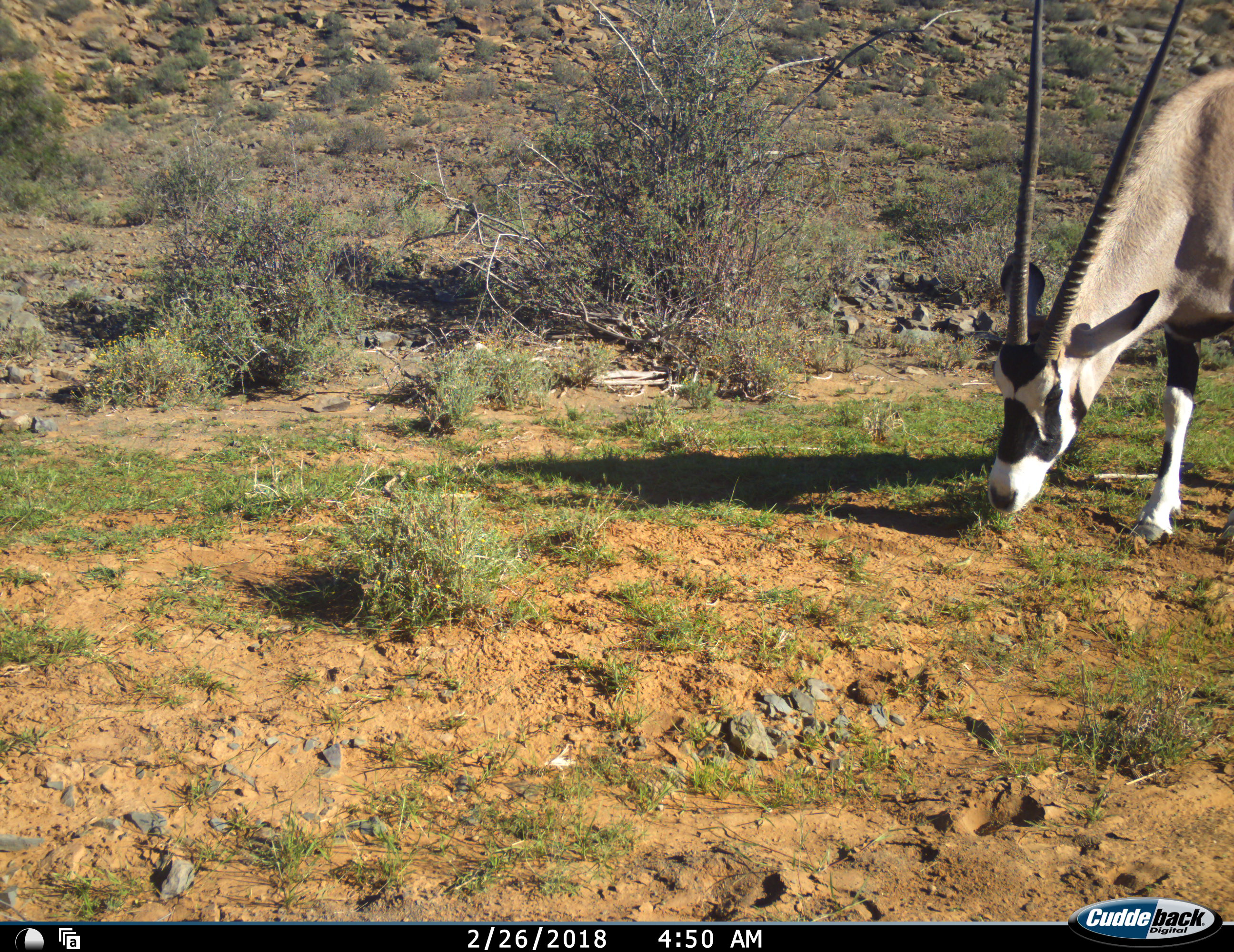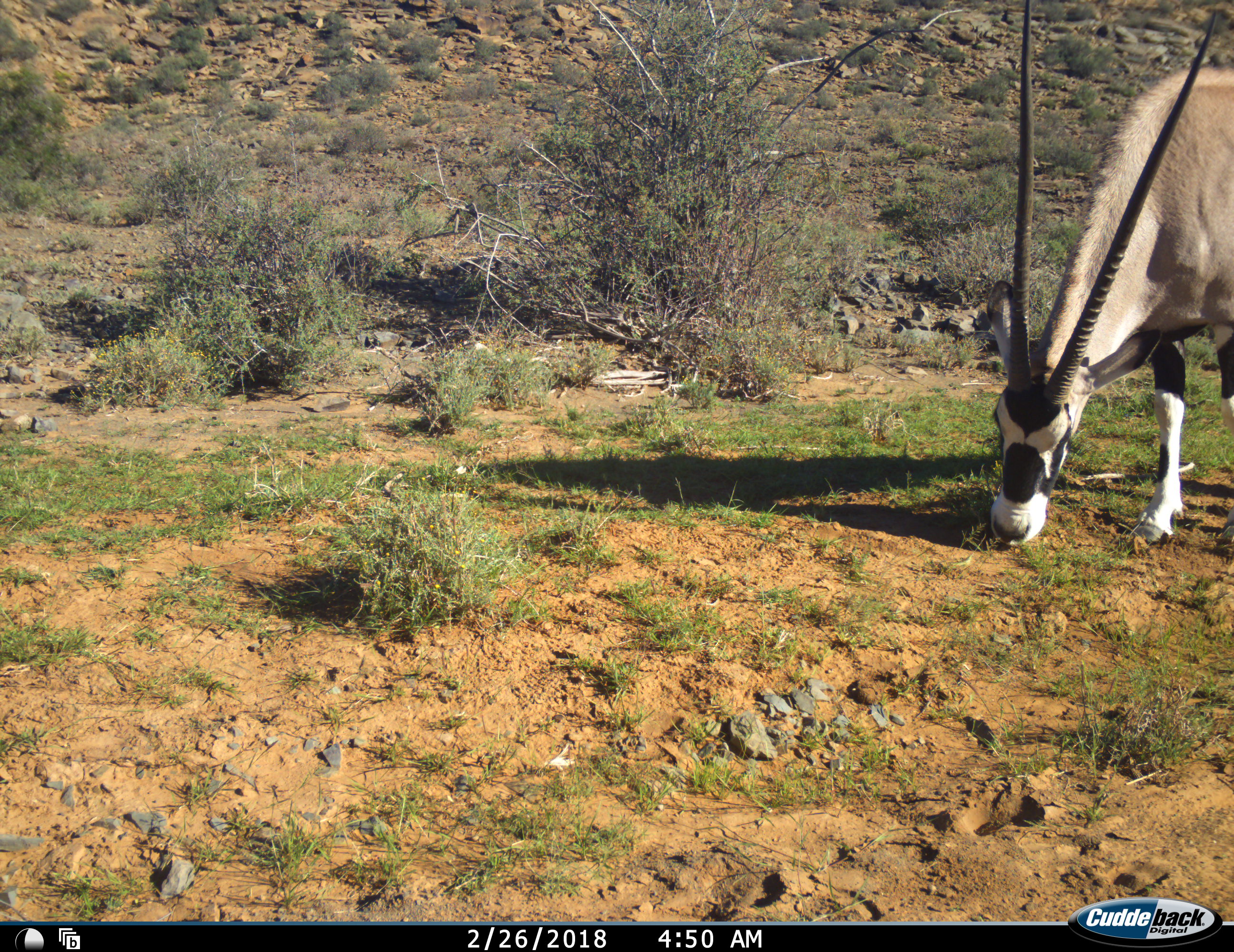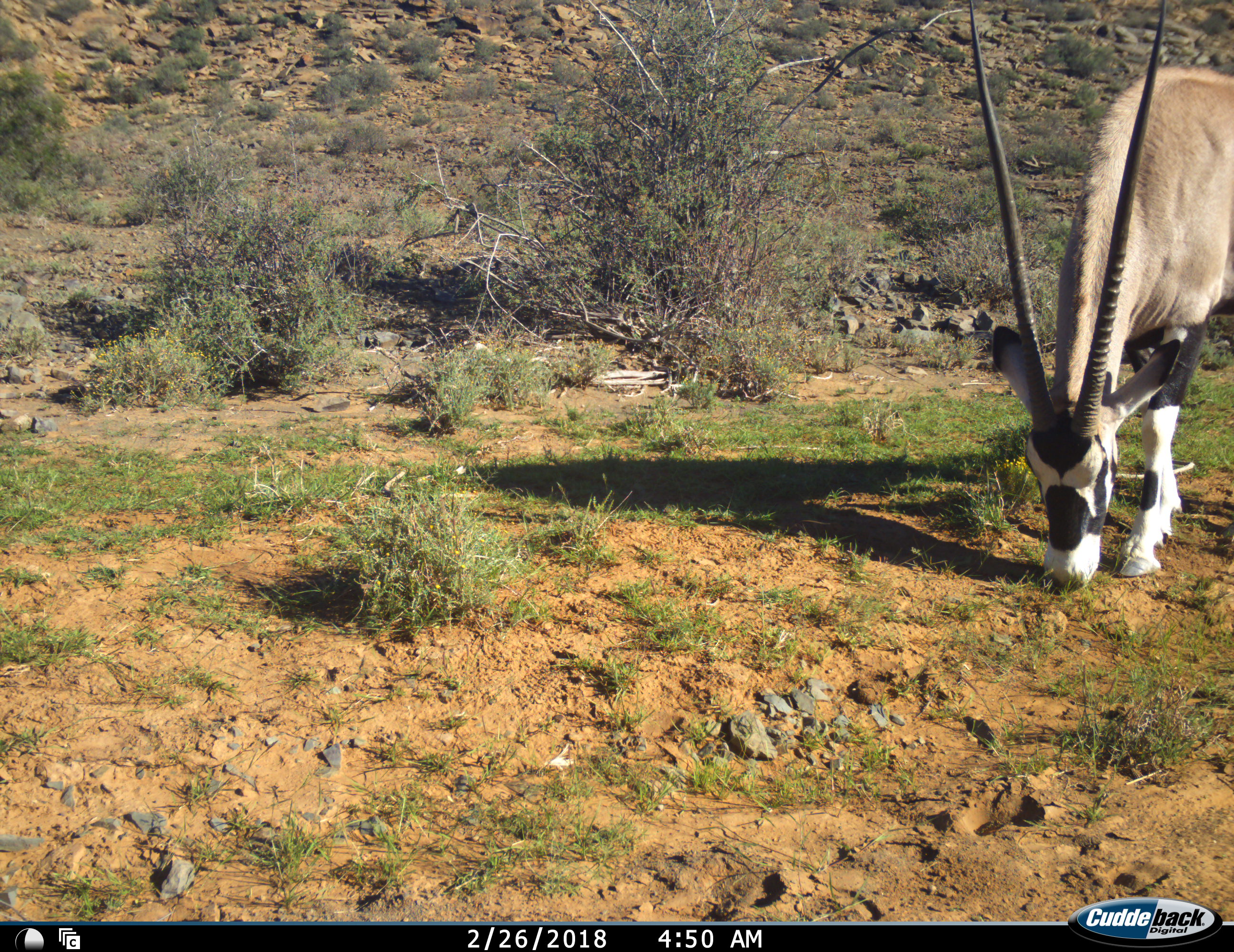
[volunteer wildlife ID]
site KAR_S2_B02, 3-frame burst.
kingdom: Animalia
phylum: Chordata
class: Mammalia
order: Artiodactyla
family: Bovidae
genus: Oryx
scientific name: Oryx gazella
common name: gemsbok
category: oryx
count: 1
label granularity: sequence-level